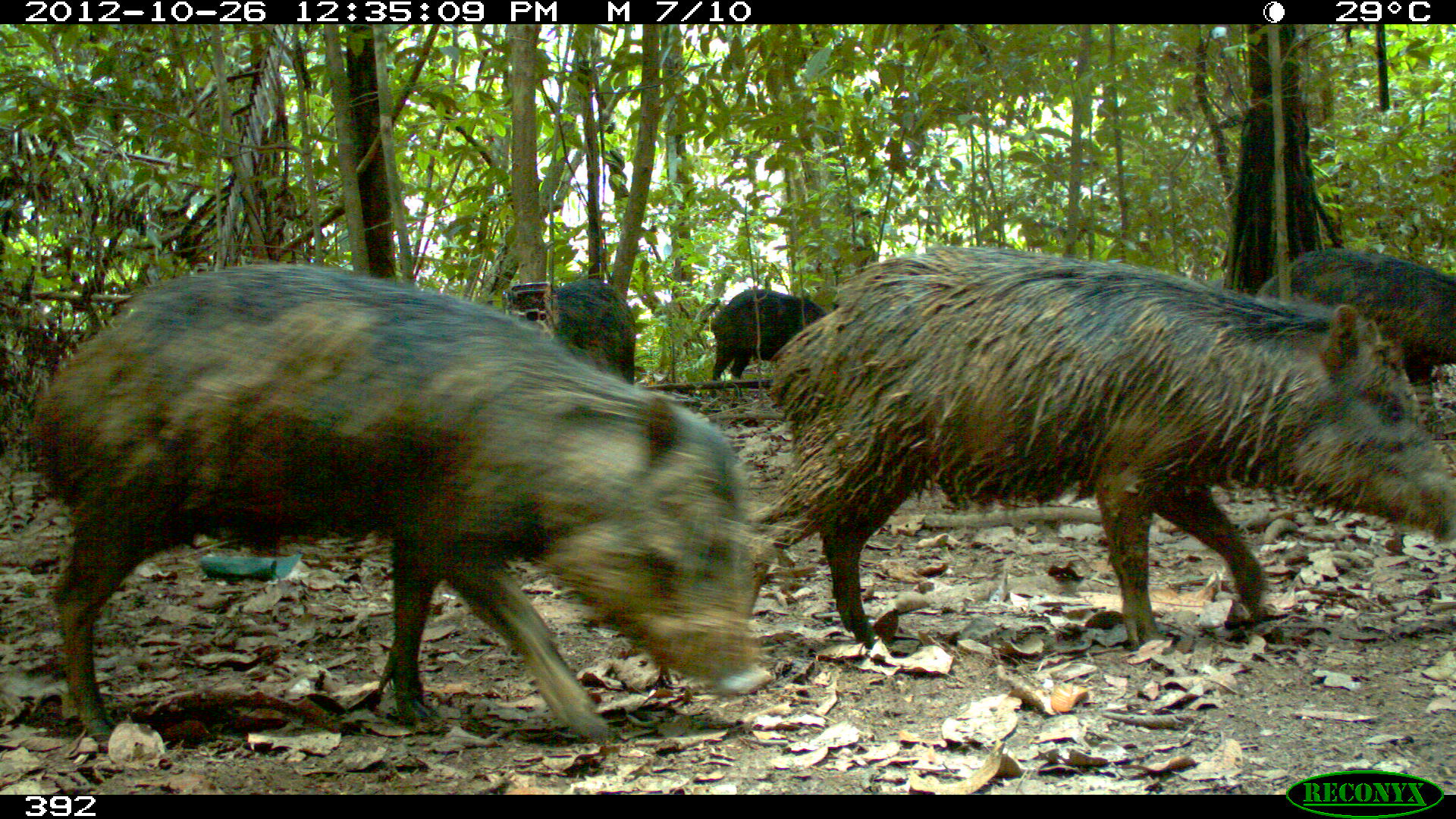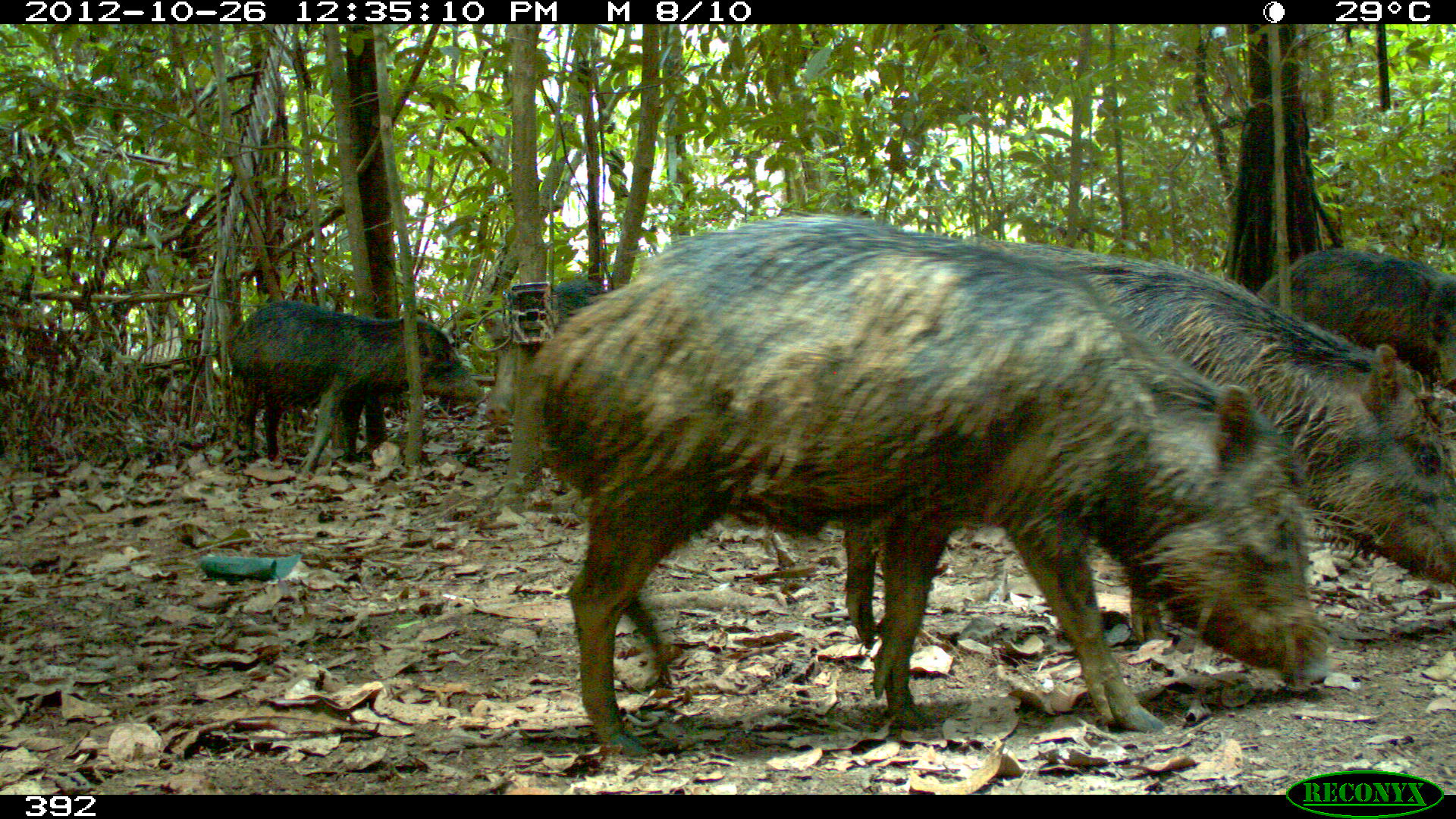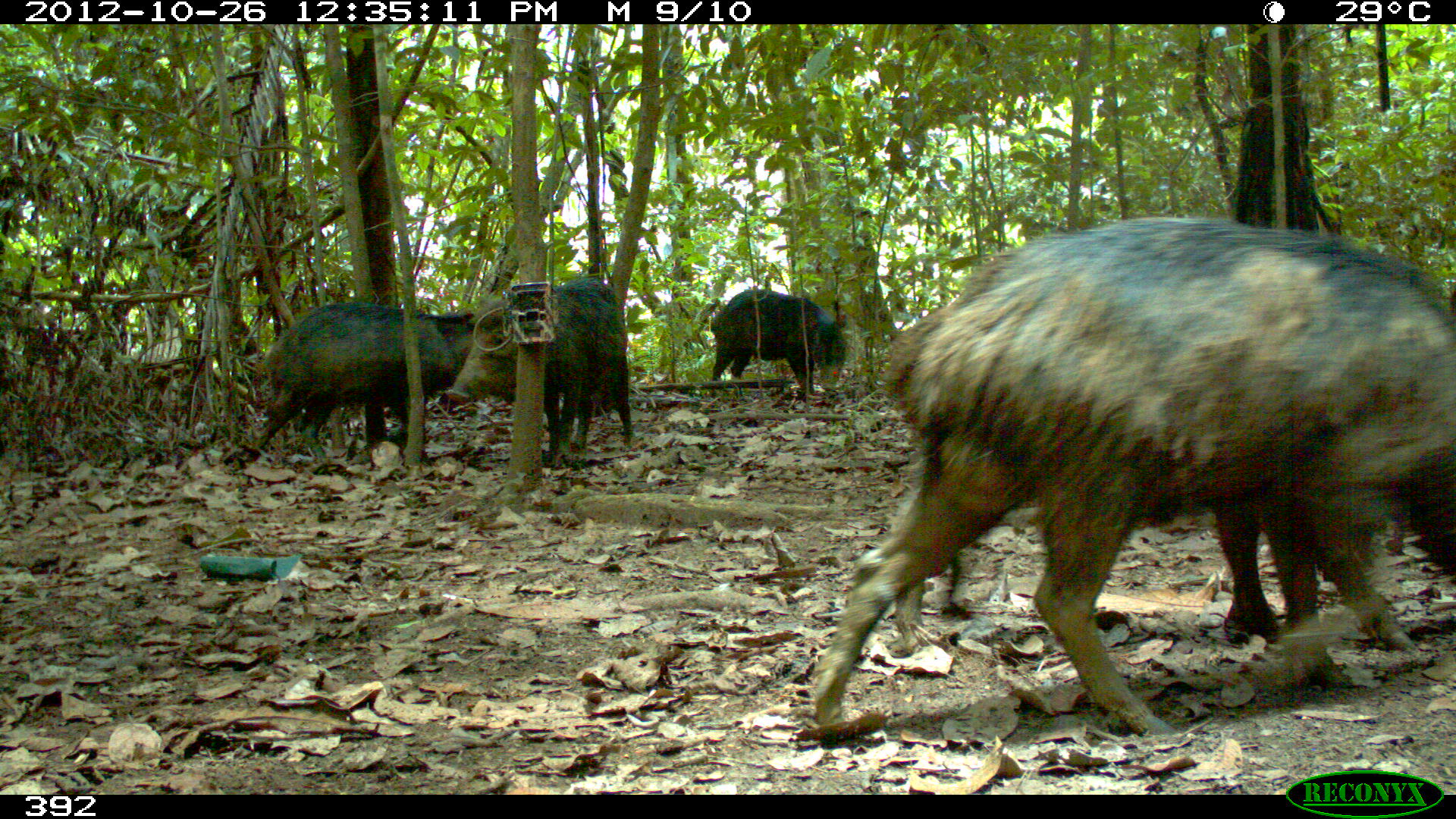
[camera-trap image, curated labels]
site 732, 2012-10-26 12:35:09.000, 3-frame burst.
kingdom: Animalia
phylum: Chordata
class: Mammalia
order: Artiodactyla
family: Tayassuidae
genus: Tayassu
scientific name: Tayassu pecari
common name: white-lipped peccary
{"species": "Tayassu pecari (white-lipped peccary)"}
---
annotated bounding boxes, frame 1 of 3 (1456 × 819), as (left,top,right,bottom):
tayassu pecari: (21,261,770,745); (714,243,1454,651); (1251,243,1456,439); (706,288,827,398); (552,278,637,384)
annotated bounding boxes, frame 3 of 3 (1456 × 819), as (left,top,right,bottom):
tayassu pecari: (812,223,1456,736); (891,218,1456,659); (227,300,503,479); (437,274,635,466); (710,286,846,398)